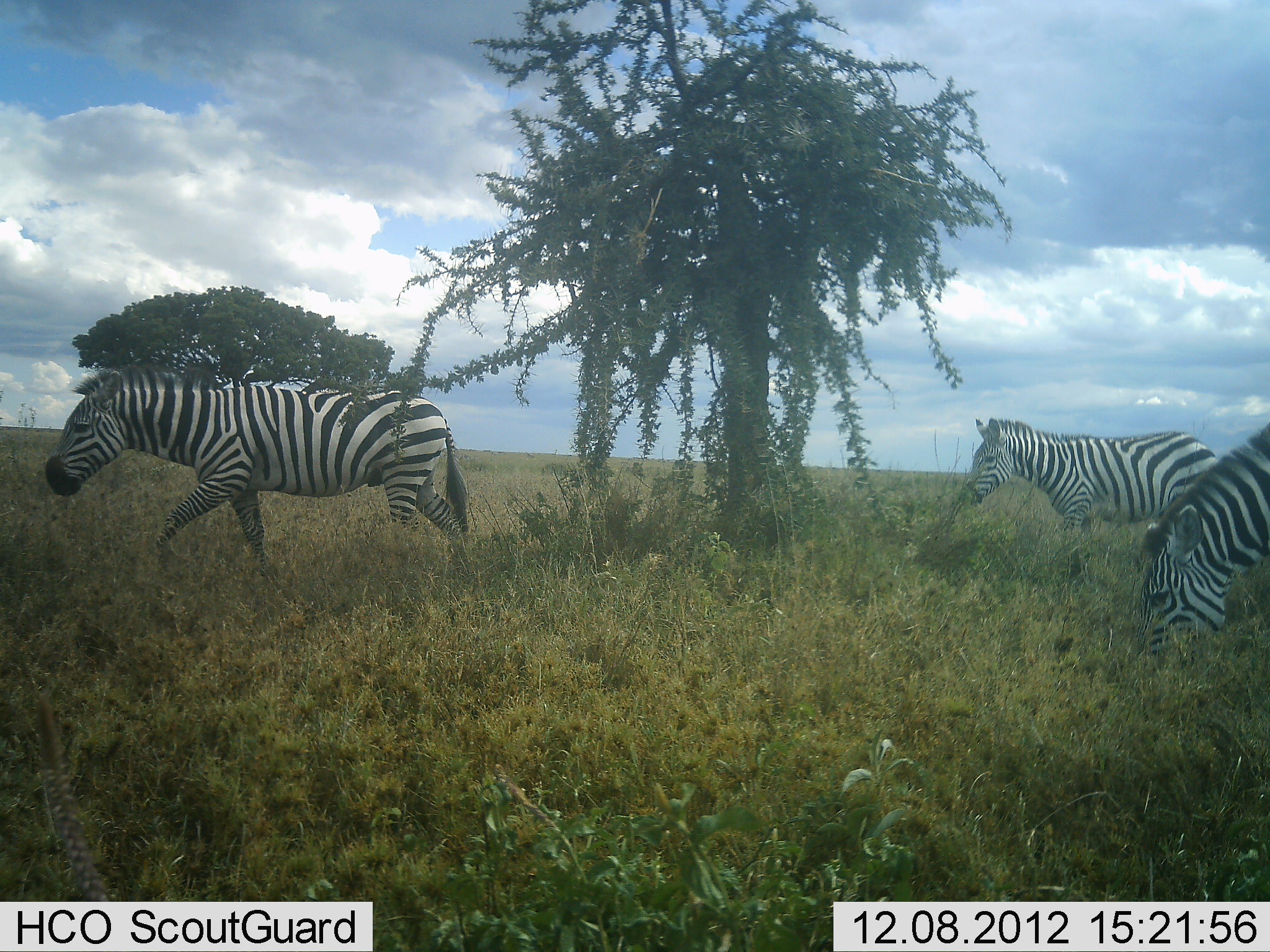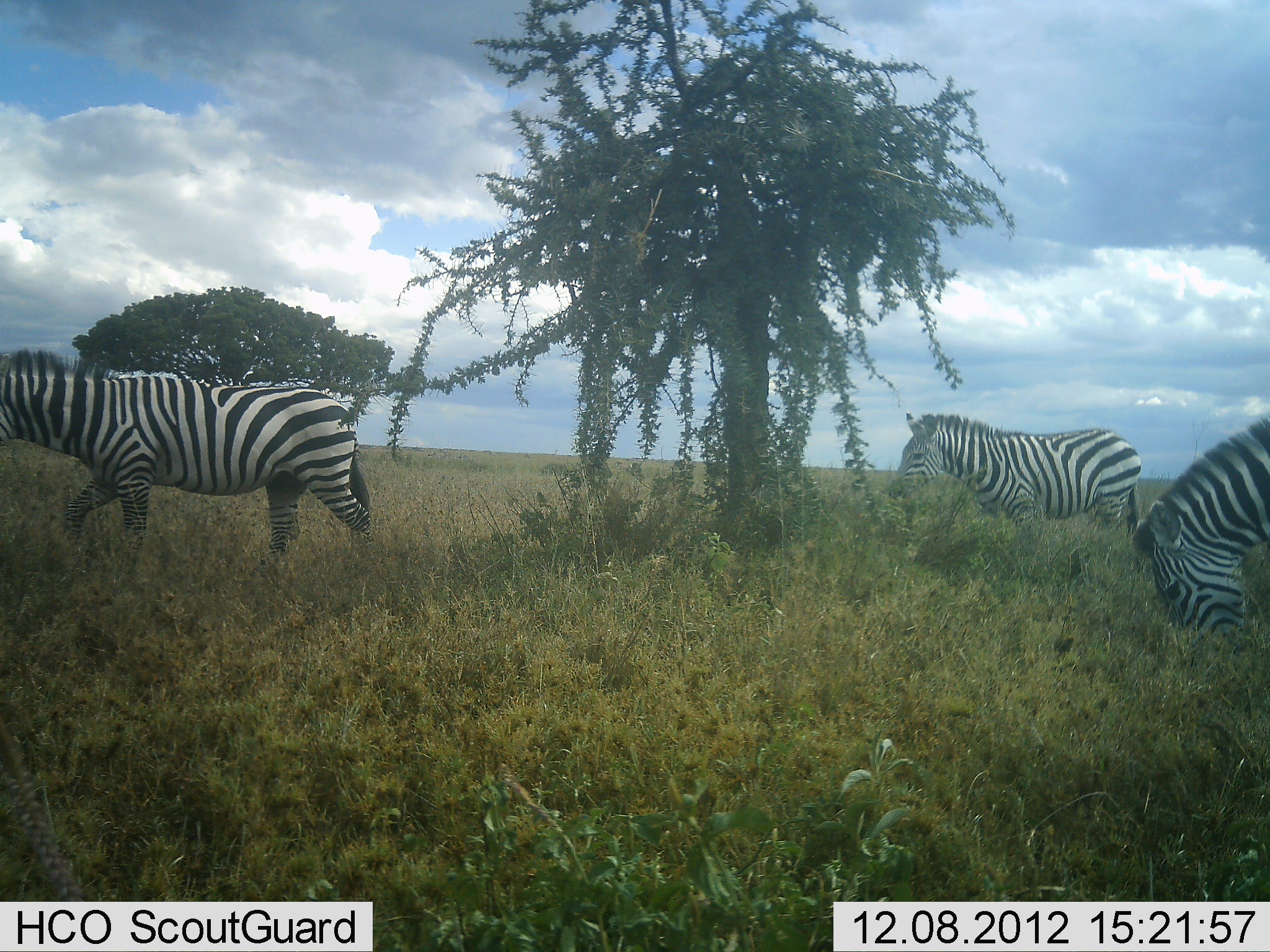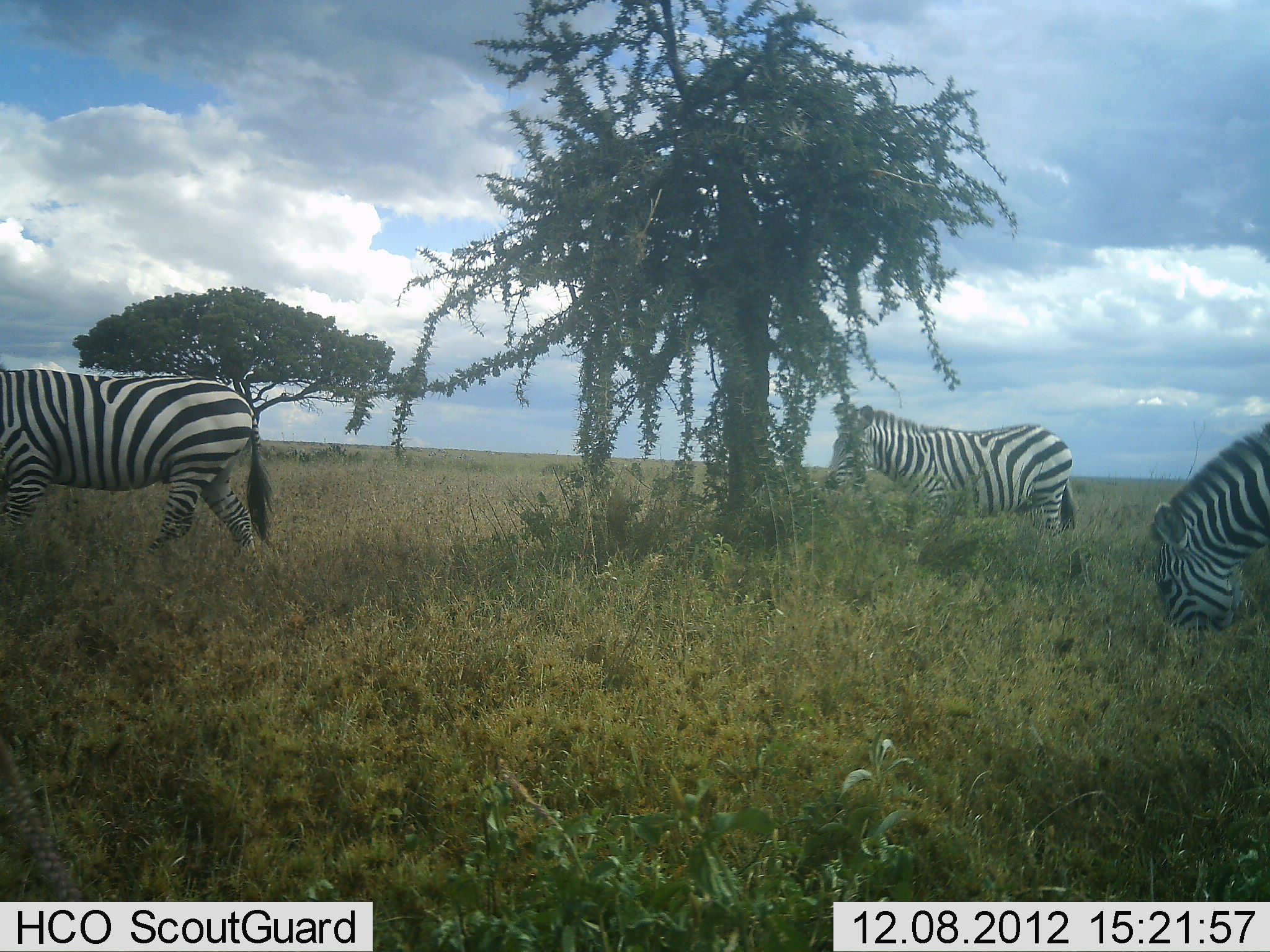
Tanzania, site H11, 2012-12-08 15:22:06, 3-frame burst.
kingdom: Animalia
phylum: Chordata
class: Mammalia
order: Perissodactyla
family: Equidae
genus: Equus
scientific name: Equus quagga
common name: plains zebra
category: zebra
Zebra (plains zebra) (Equus quagga), count 3. Behavior (volunteer vote fractions): standing 0%, resting 0%, moving 100%, interacting 0%. Young present (vote fraction): 0%. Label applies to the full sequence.